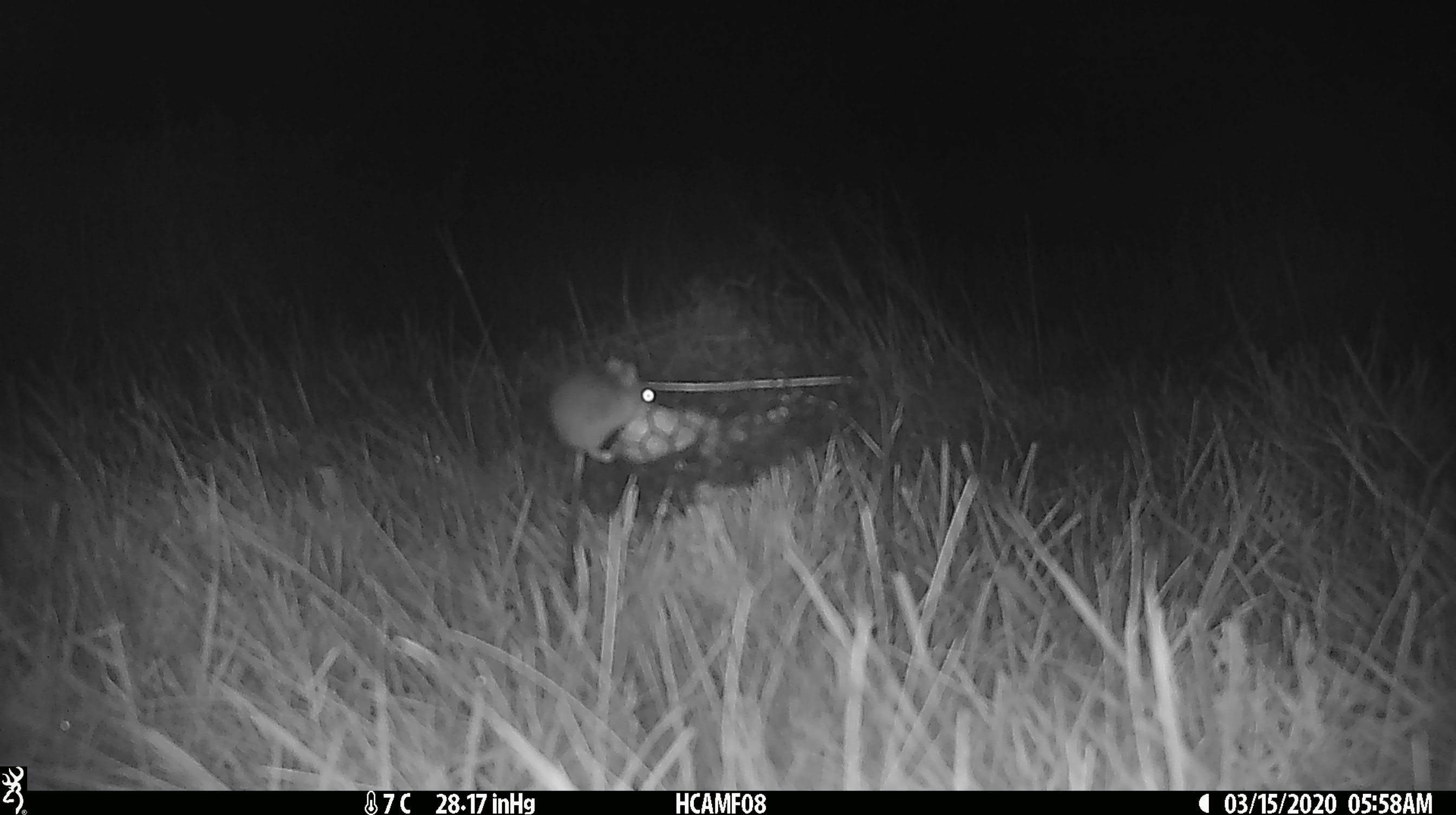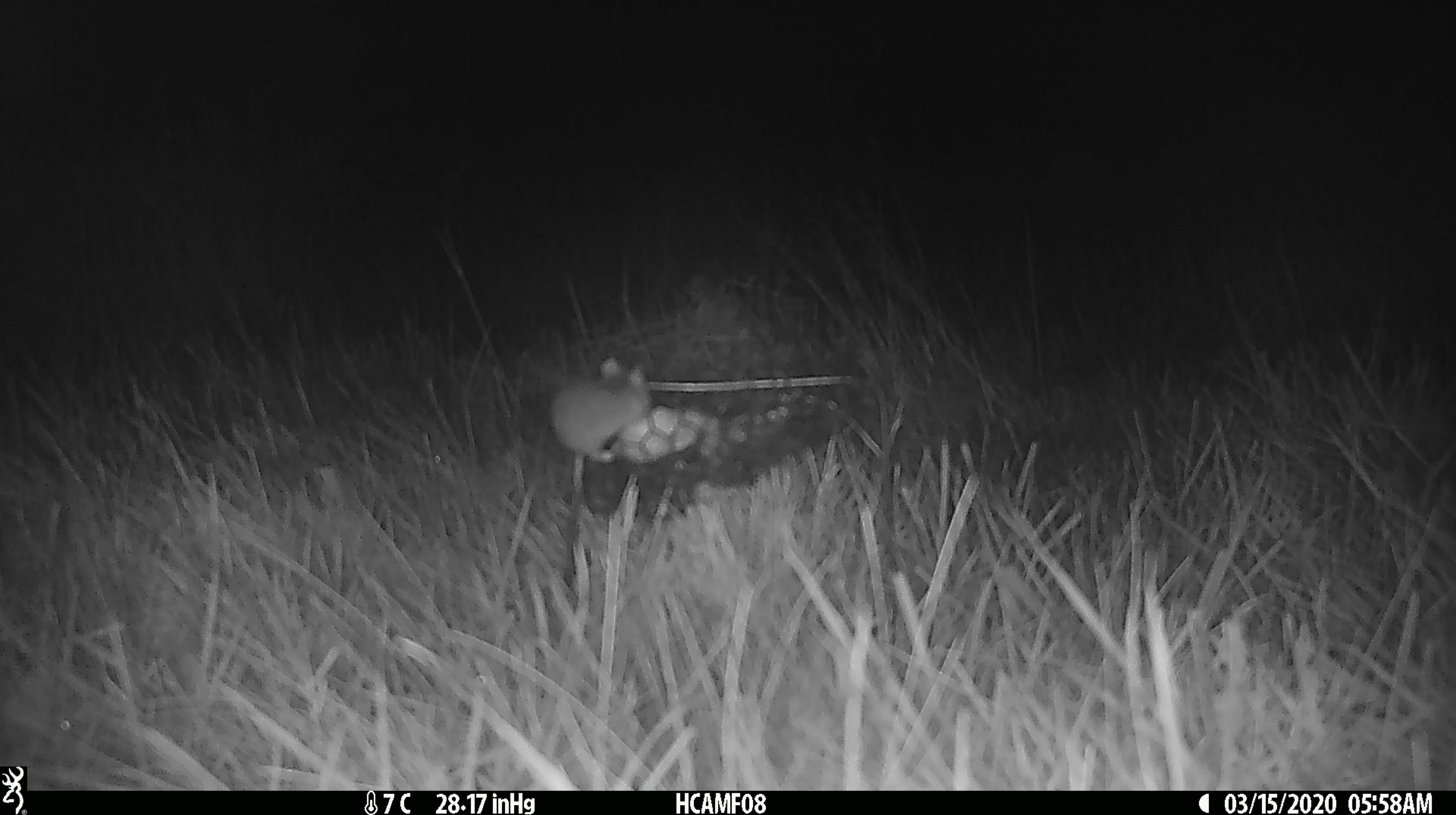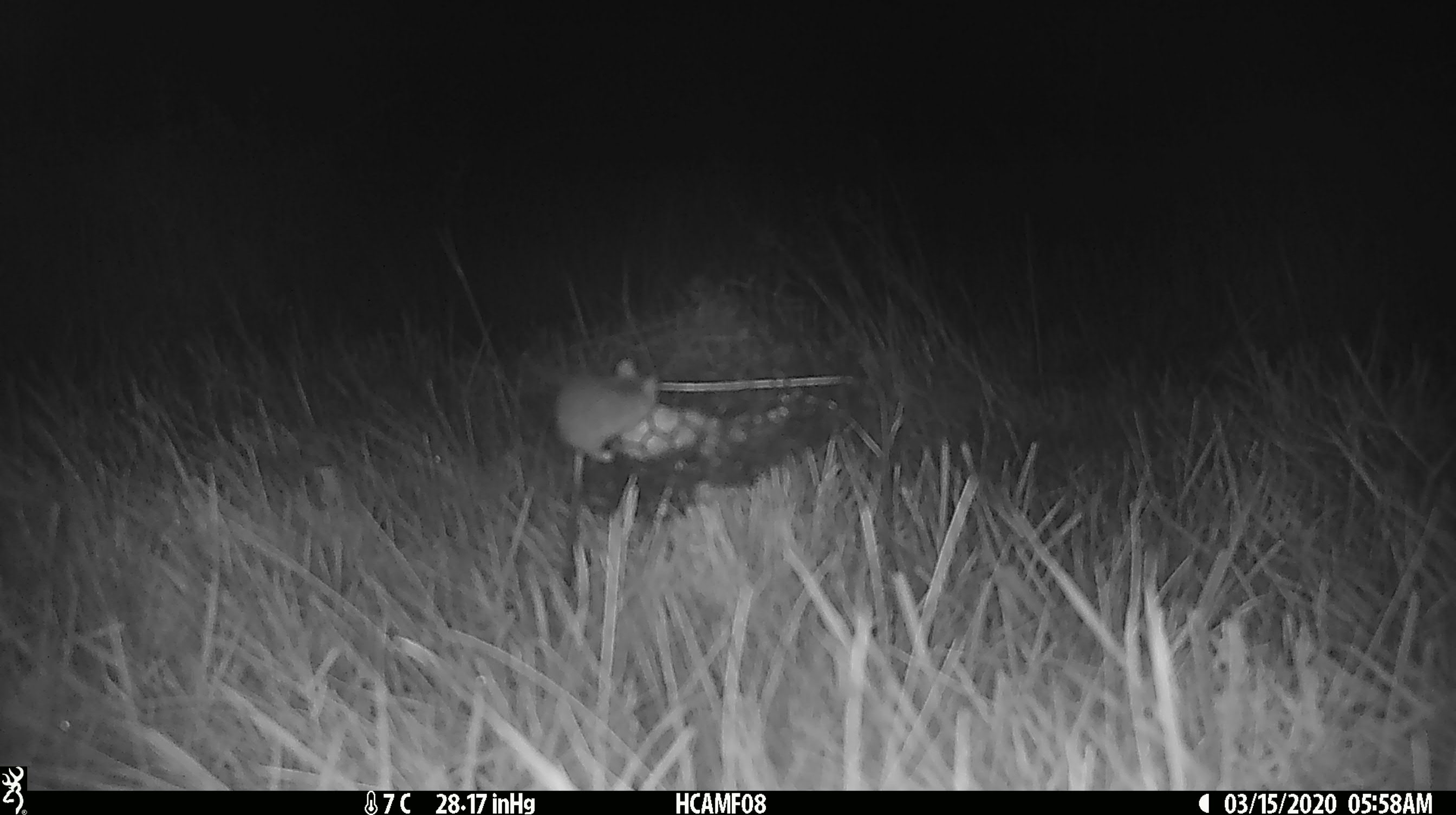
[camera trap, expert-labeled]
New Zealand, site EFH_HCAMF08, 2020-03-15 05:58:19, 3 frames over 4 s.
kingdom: Animalia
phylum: Chordata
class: Mammalia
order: Rodentia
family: Muridae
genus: Mus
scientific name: Mus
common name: mouse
Mouse (Mus).